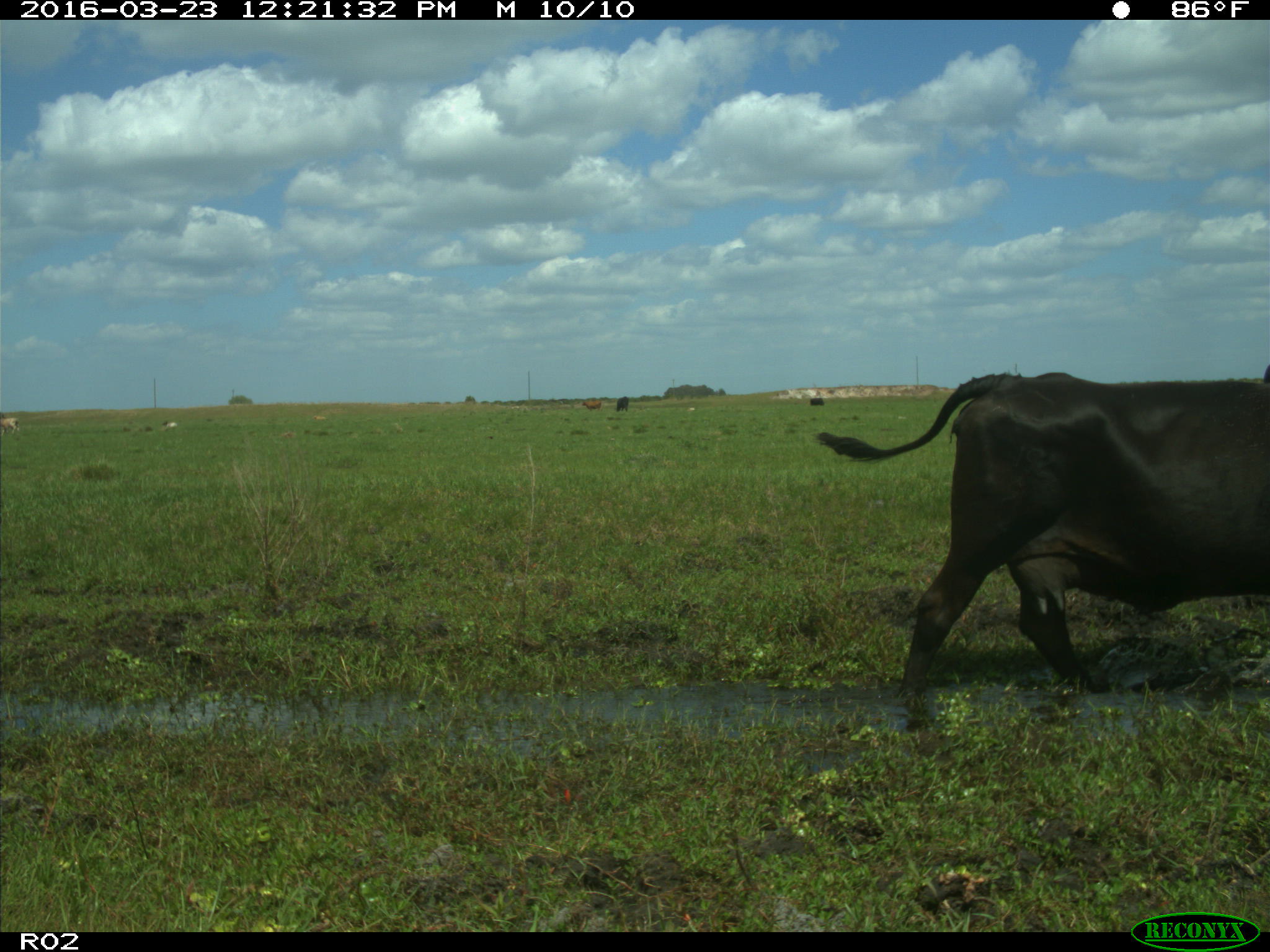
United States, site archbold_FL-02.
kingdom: Animalia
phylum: Chordata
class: Mammalia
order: Artiodactyla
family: Bovidae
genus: Bos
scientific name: Bos taurus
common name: domestic cow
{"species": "Bos taurus (domestic cow)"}